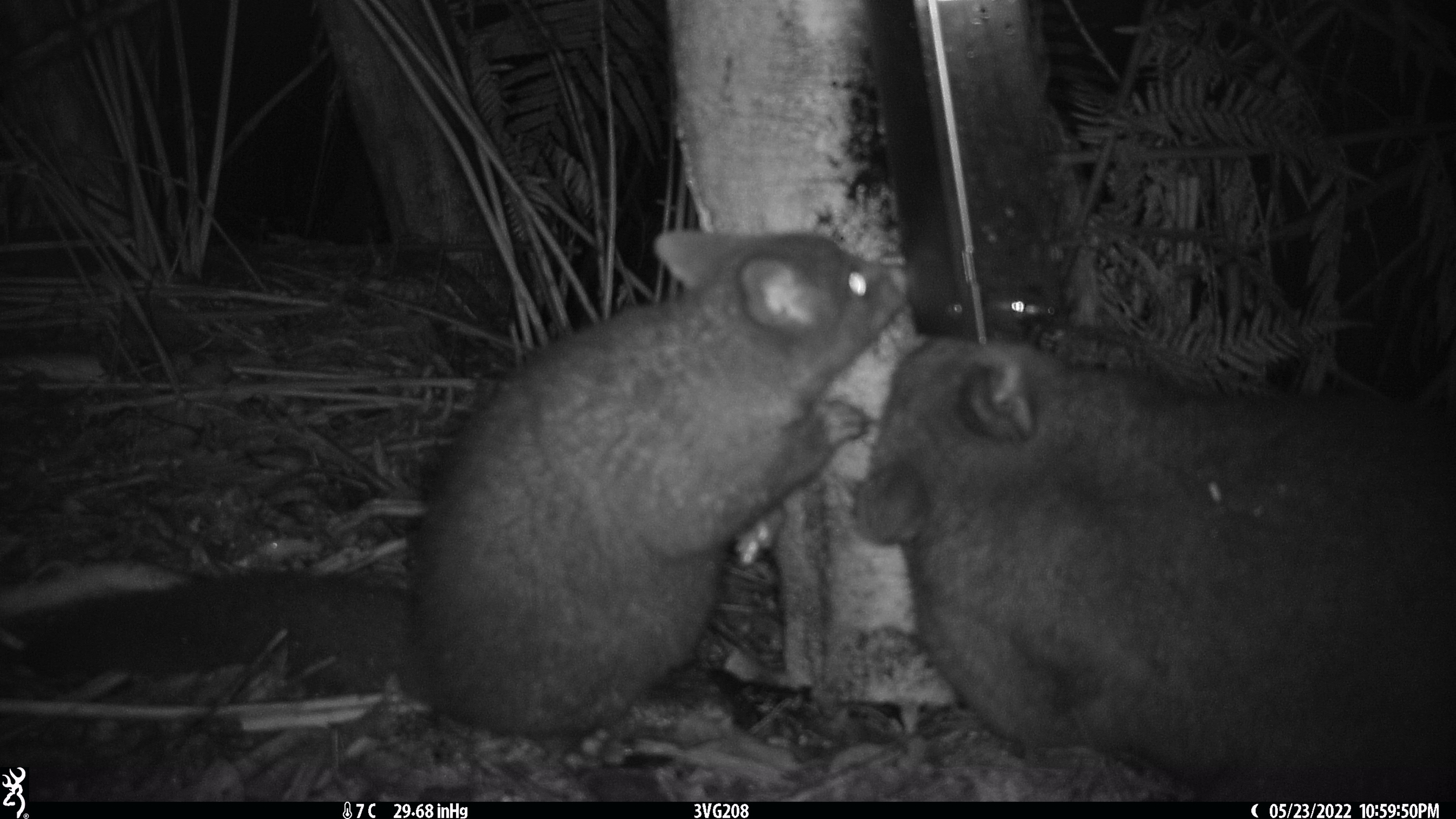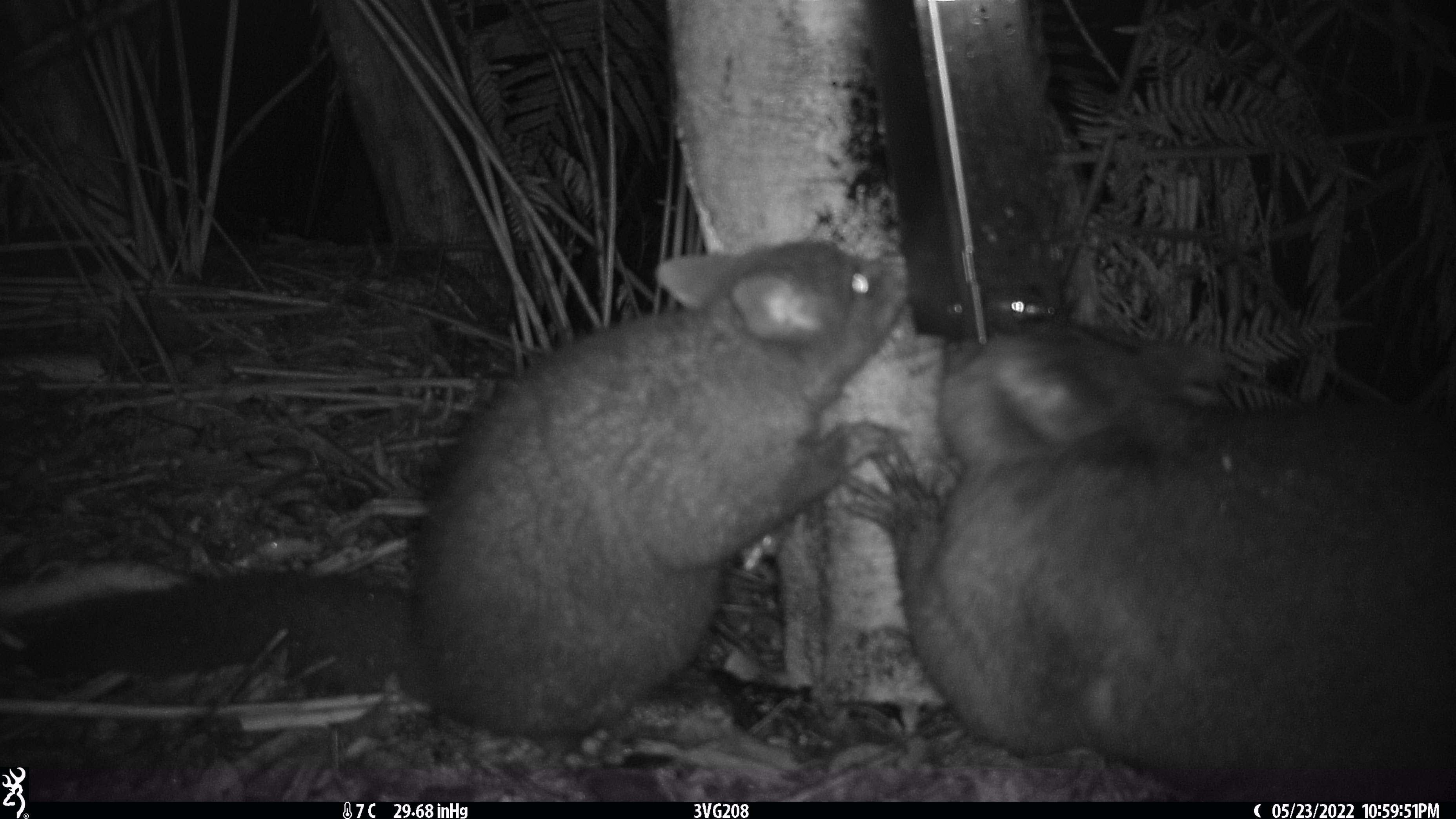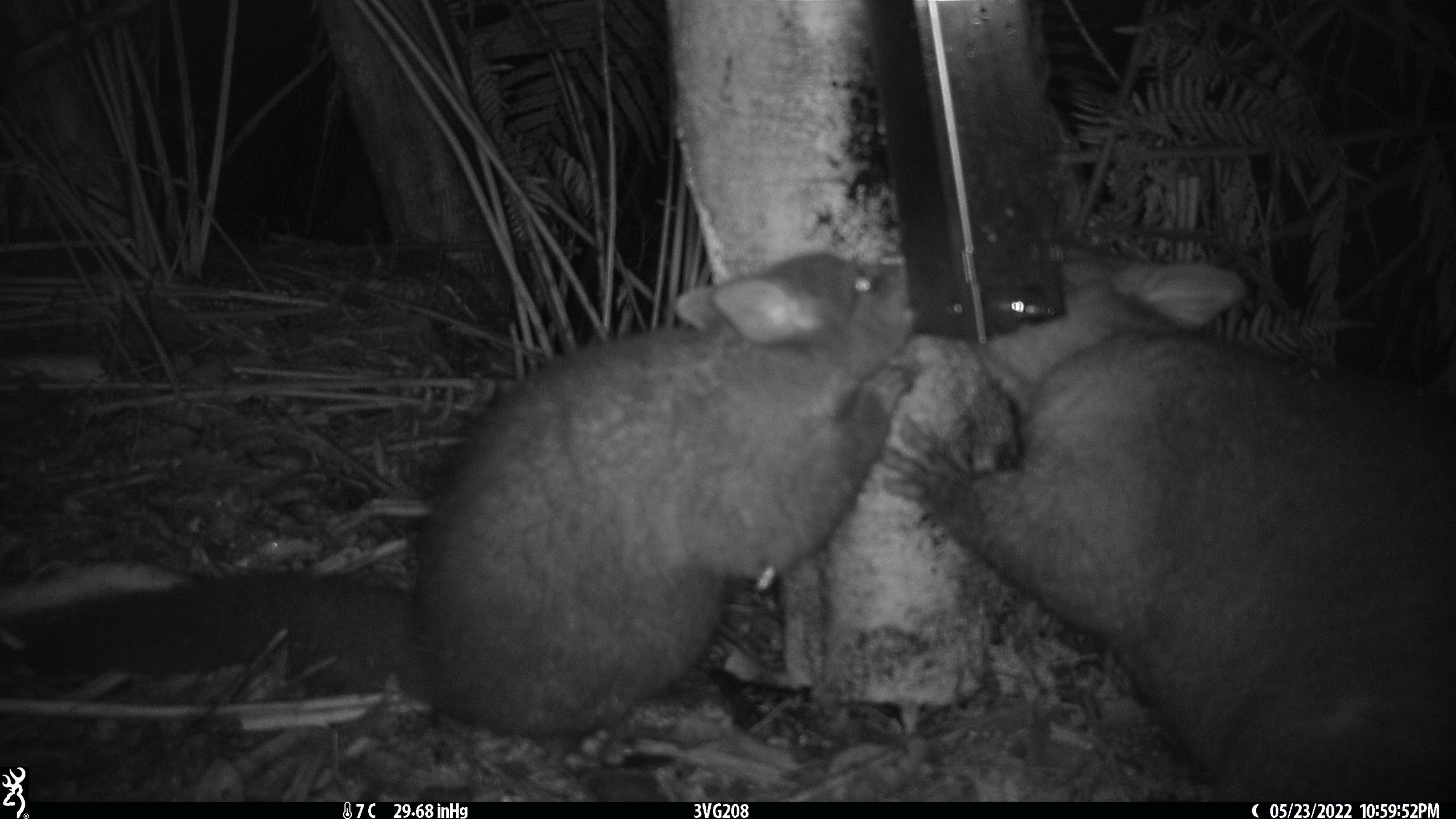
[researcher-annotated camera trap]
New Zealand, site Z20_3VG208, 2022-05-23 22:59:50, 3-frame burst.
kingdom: Animalia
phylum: Chordata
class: Mammalia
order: Diprotodontia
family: Phalangeridae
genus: Trichosurus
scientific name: Trichosurus vulpecula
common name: common brushtail possum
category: possum